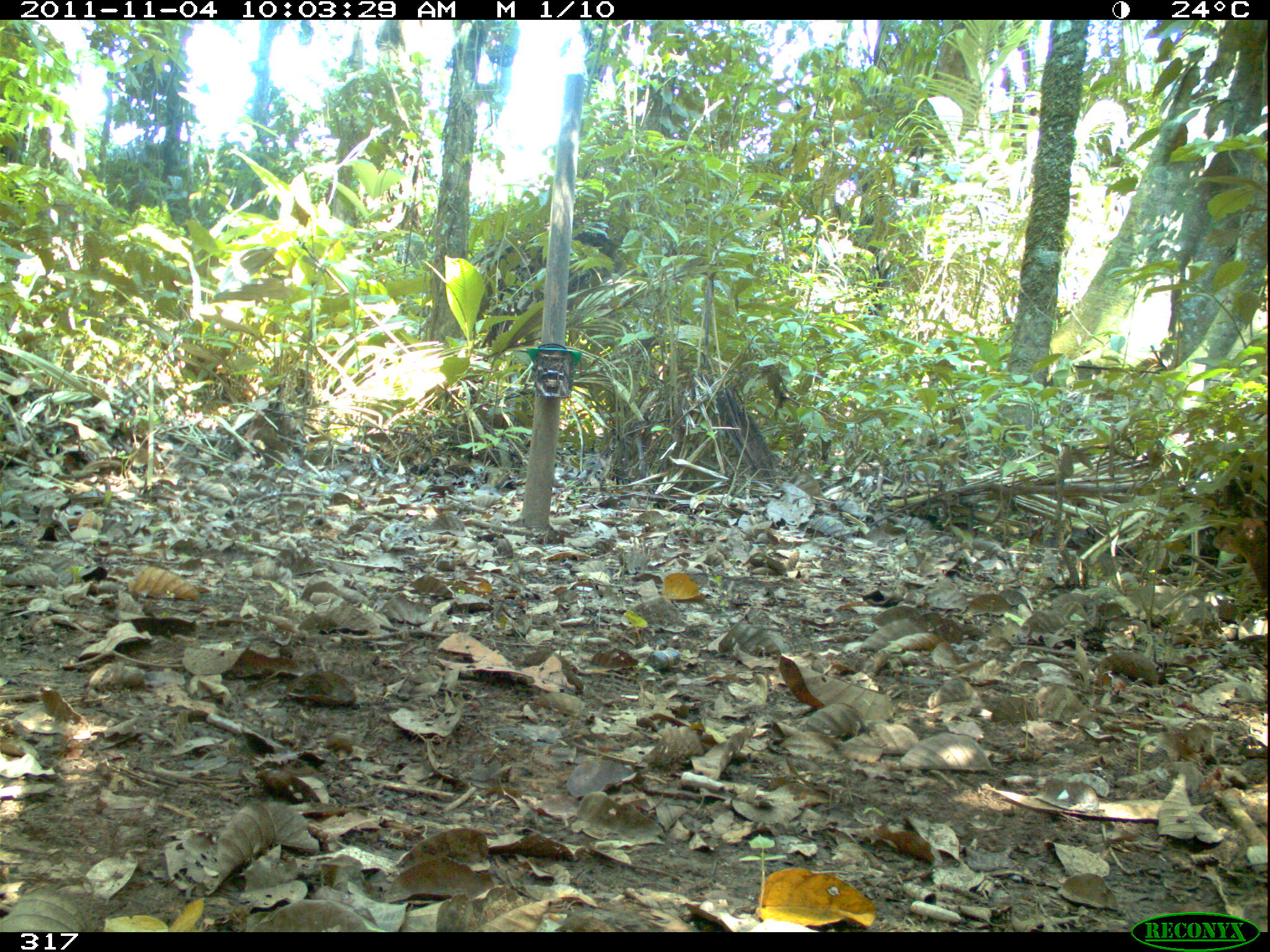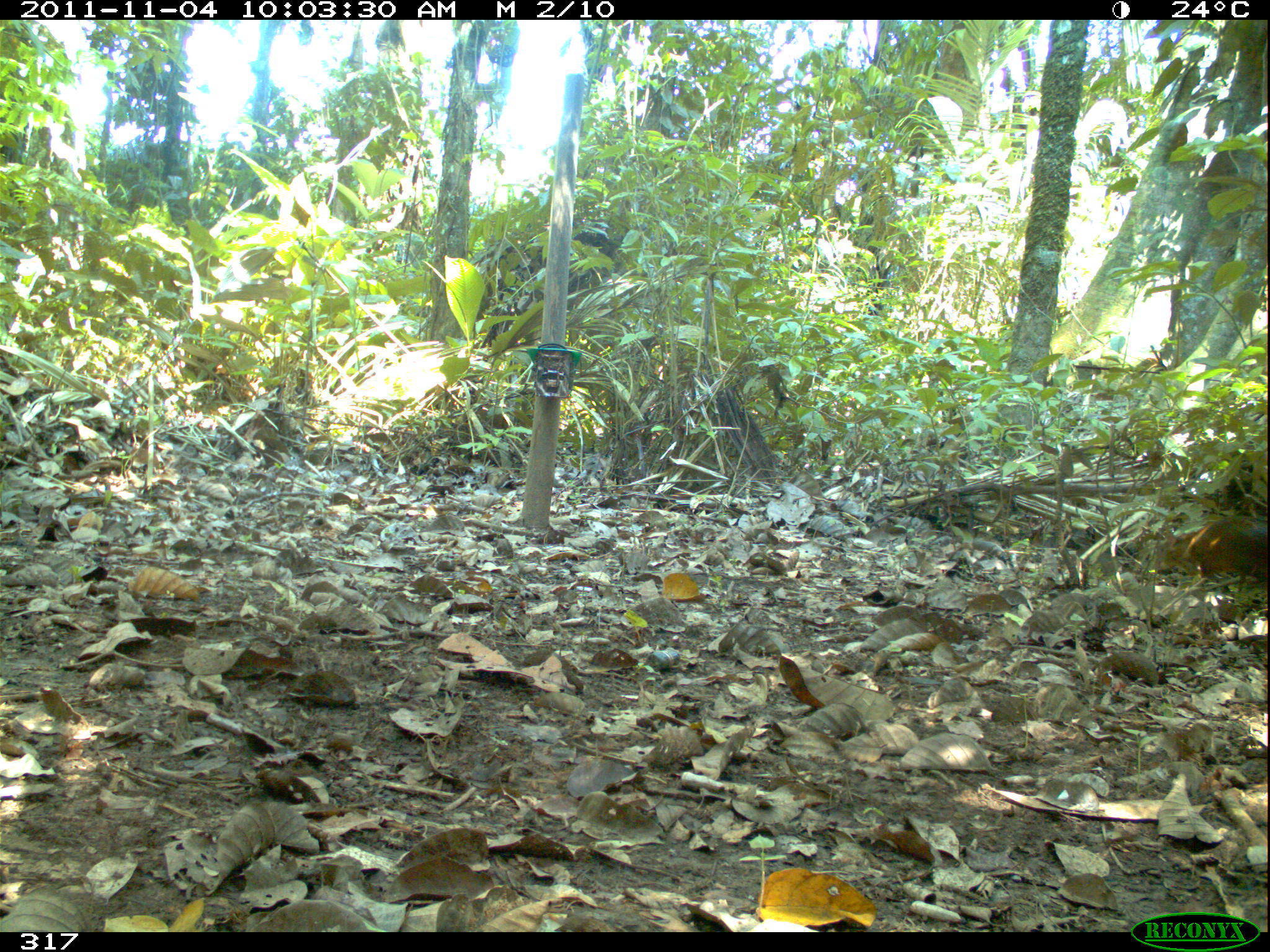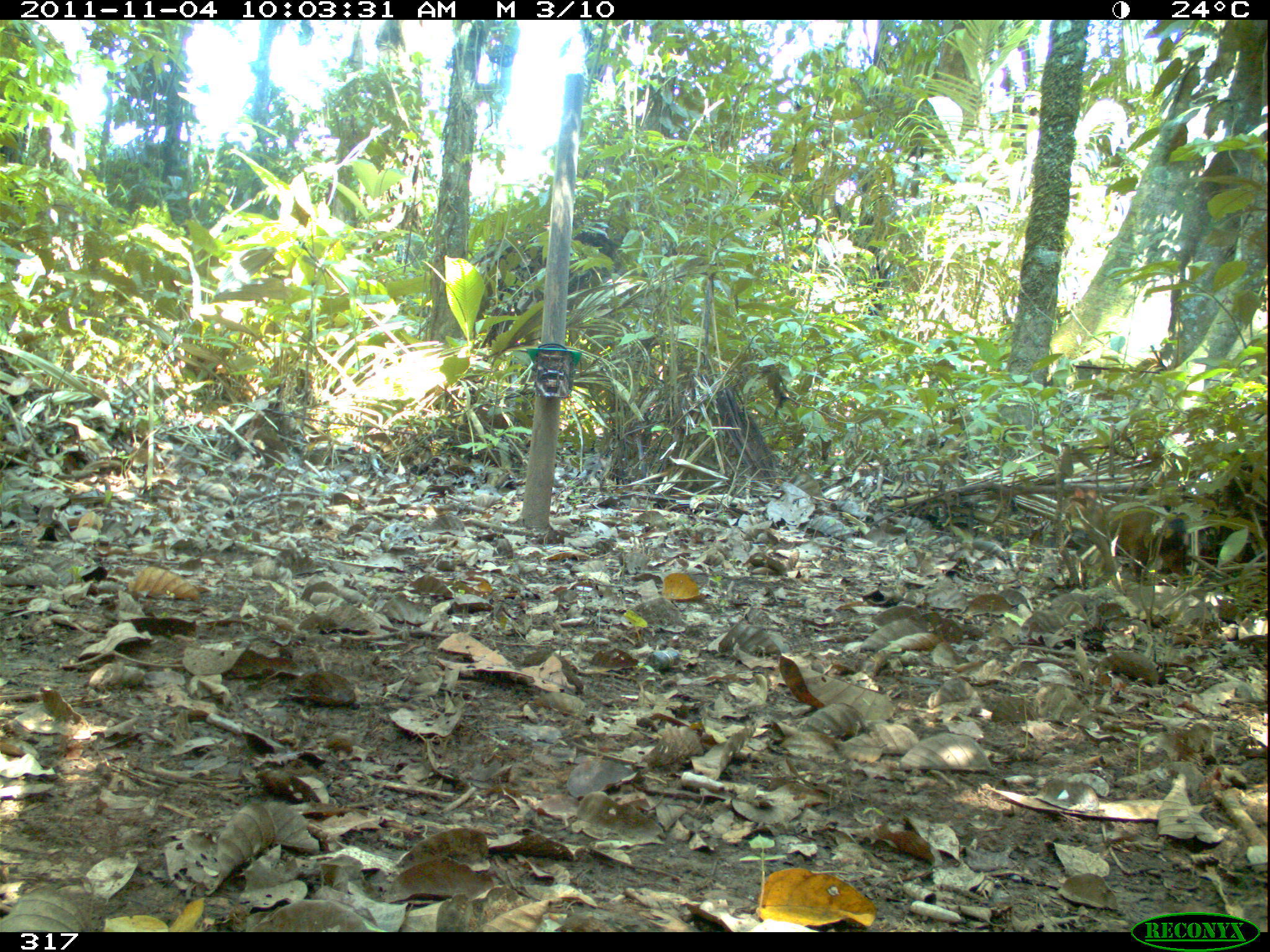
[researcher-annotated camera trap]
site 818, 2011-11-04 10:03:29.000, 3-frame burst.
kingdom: Animalia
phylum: Chordata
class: Mammalia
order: Rodentia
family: Dasyproctidae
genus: Dasyprocta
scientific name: Dasyprocta punctata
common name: central american agouti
Dasyprocta punctata (central american agouti).